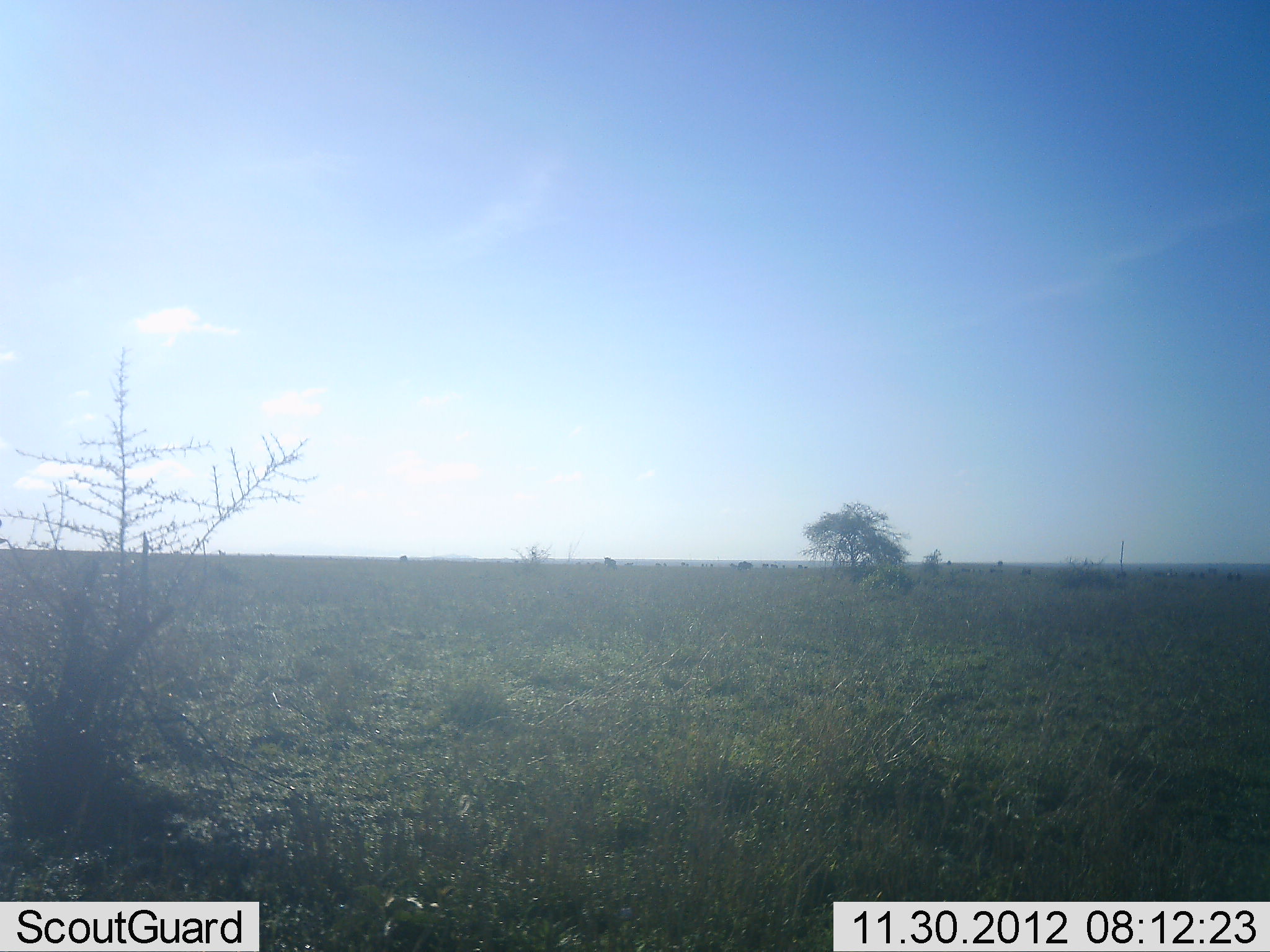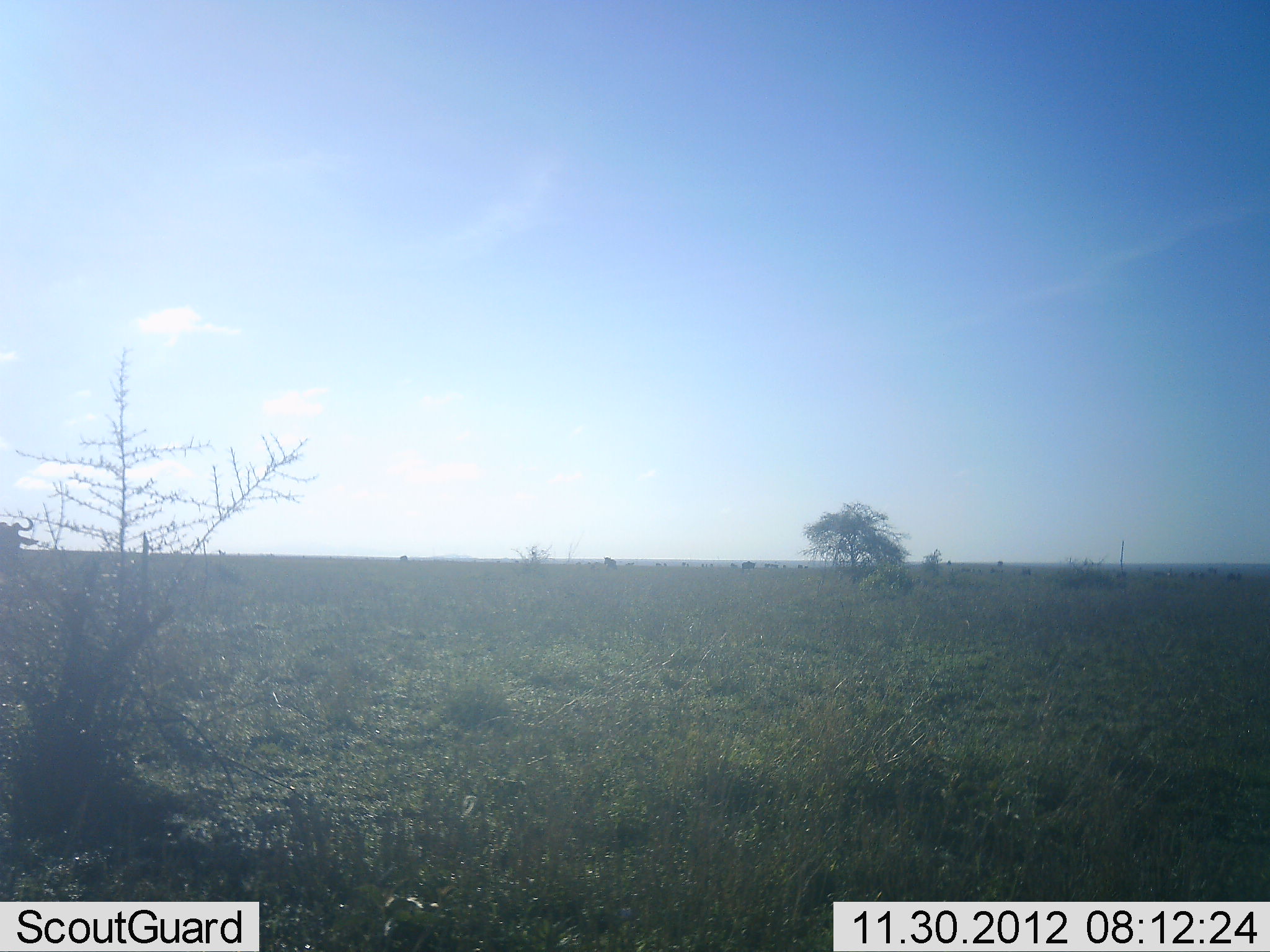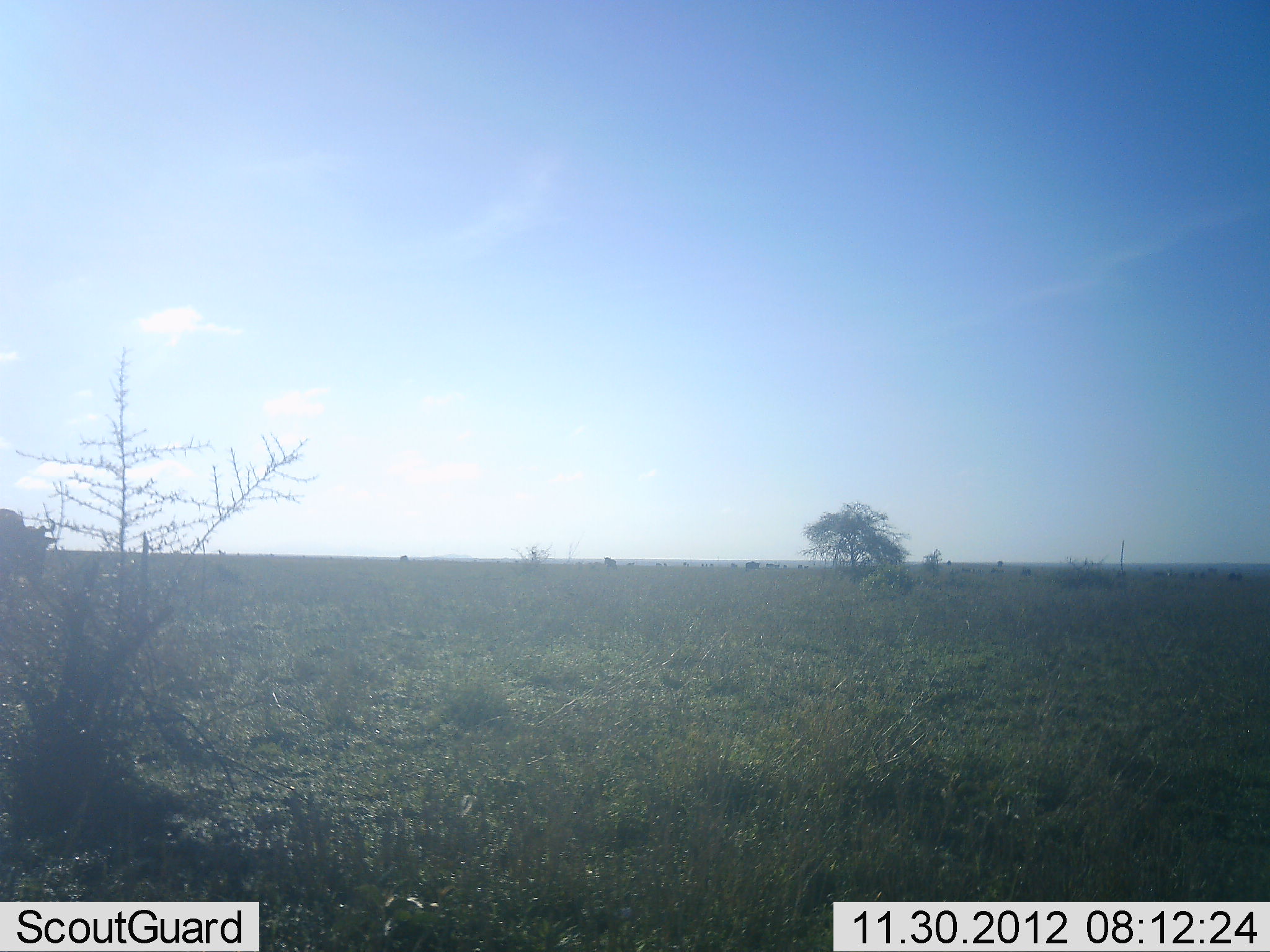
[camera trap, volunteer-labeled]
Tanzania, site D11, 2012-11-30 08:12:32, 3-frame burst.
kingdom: Animalia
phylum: Chordata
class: Mammalia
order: Artiodactyla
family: Bovidae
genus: Connochaetes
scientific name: Connochaetes taurinus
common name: blue wildebeest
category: wildebeest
Wildebeest (blue wildebeest) (Connochaetes taurinus), count 1. Behavior (volunteer vote fractions): standing 10%, resting 0%, moving 80%, interacting 0%. Young present (vote fraction): 0%. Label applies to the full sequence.